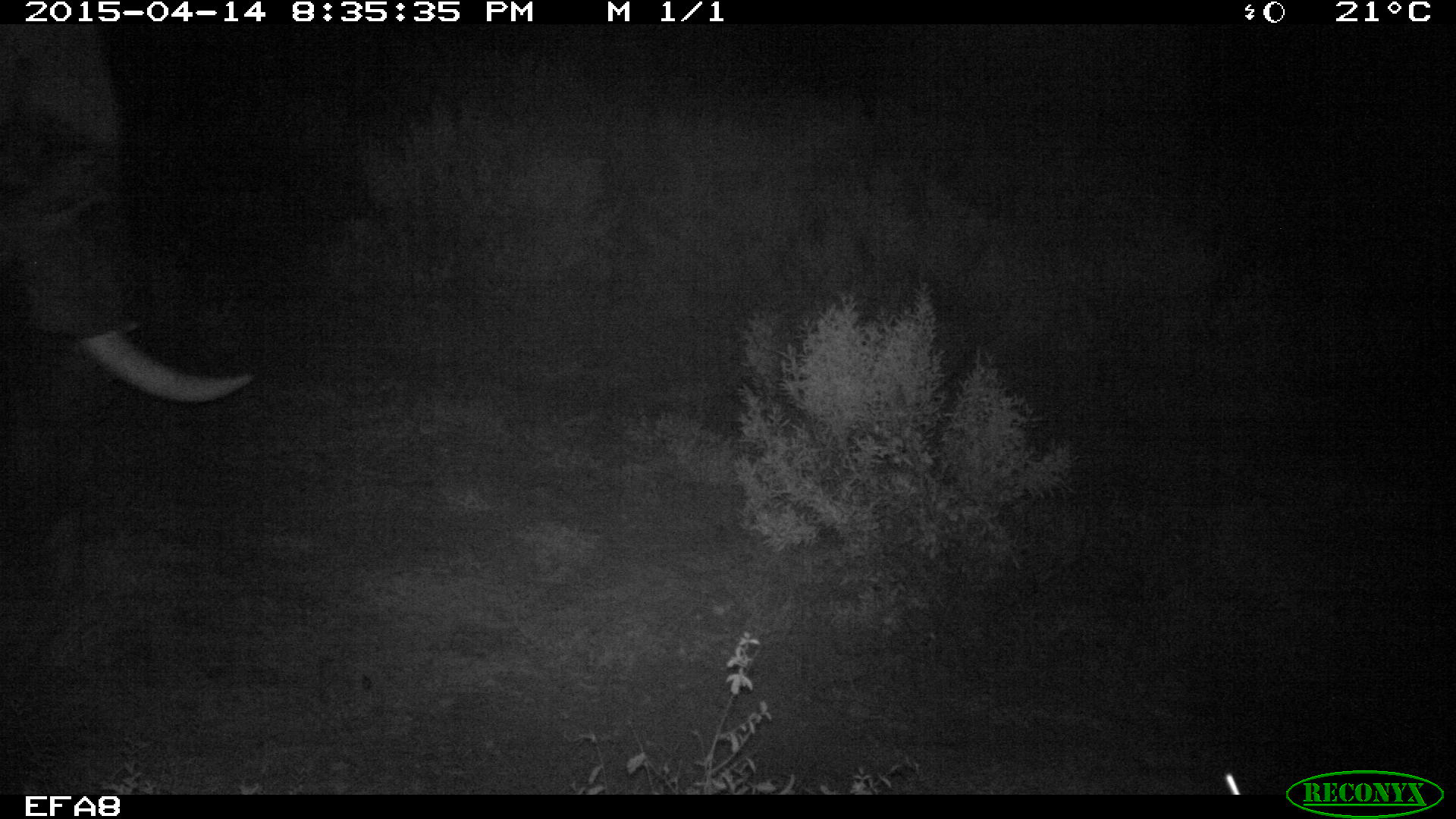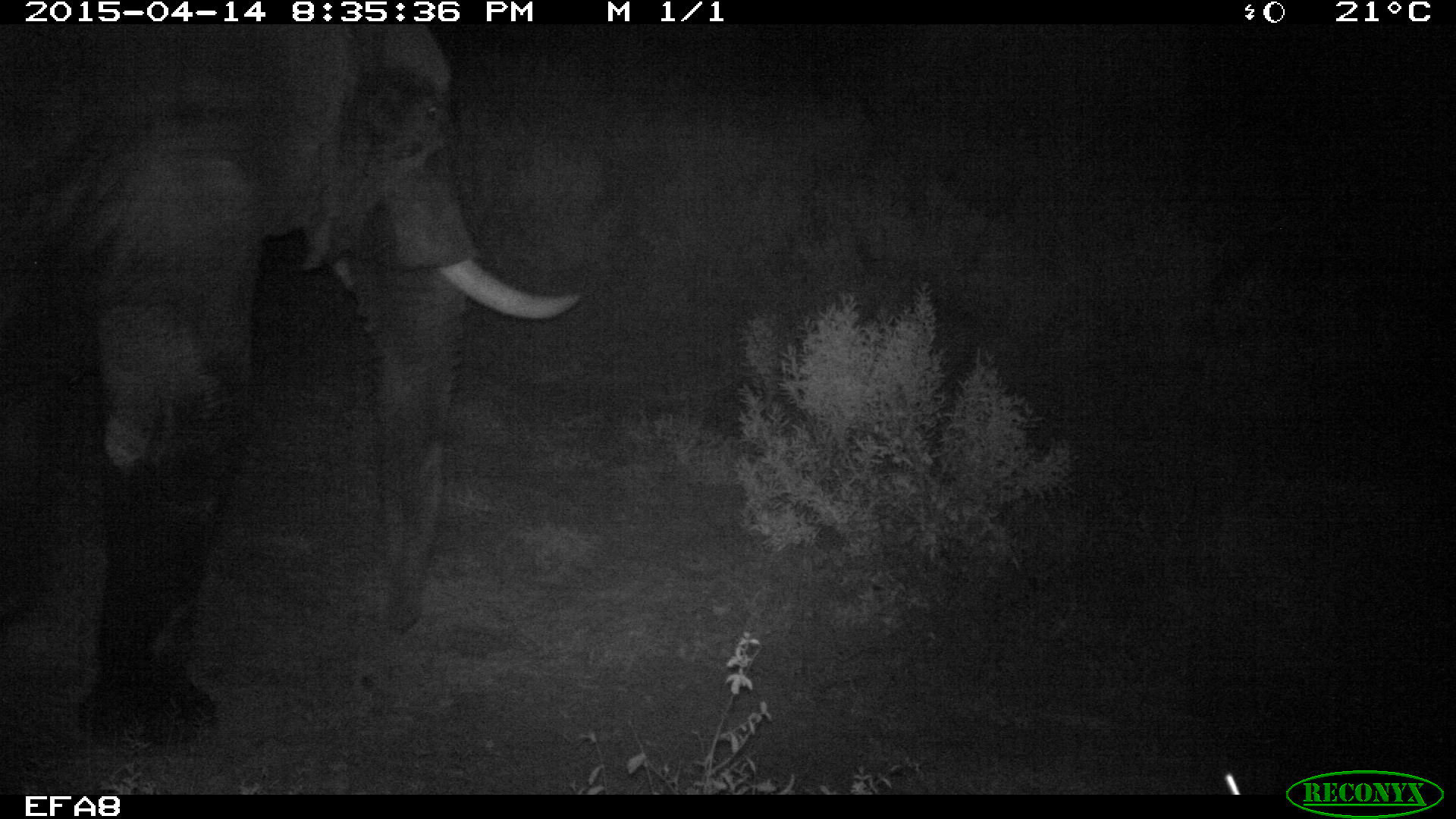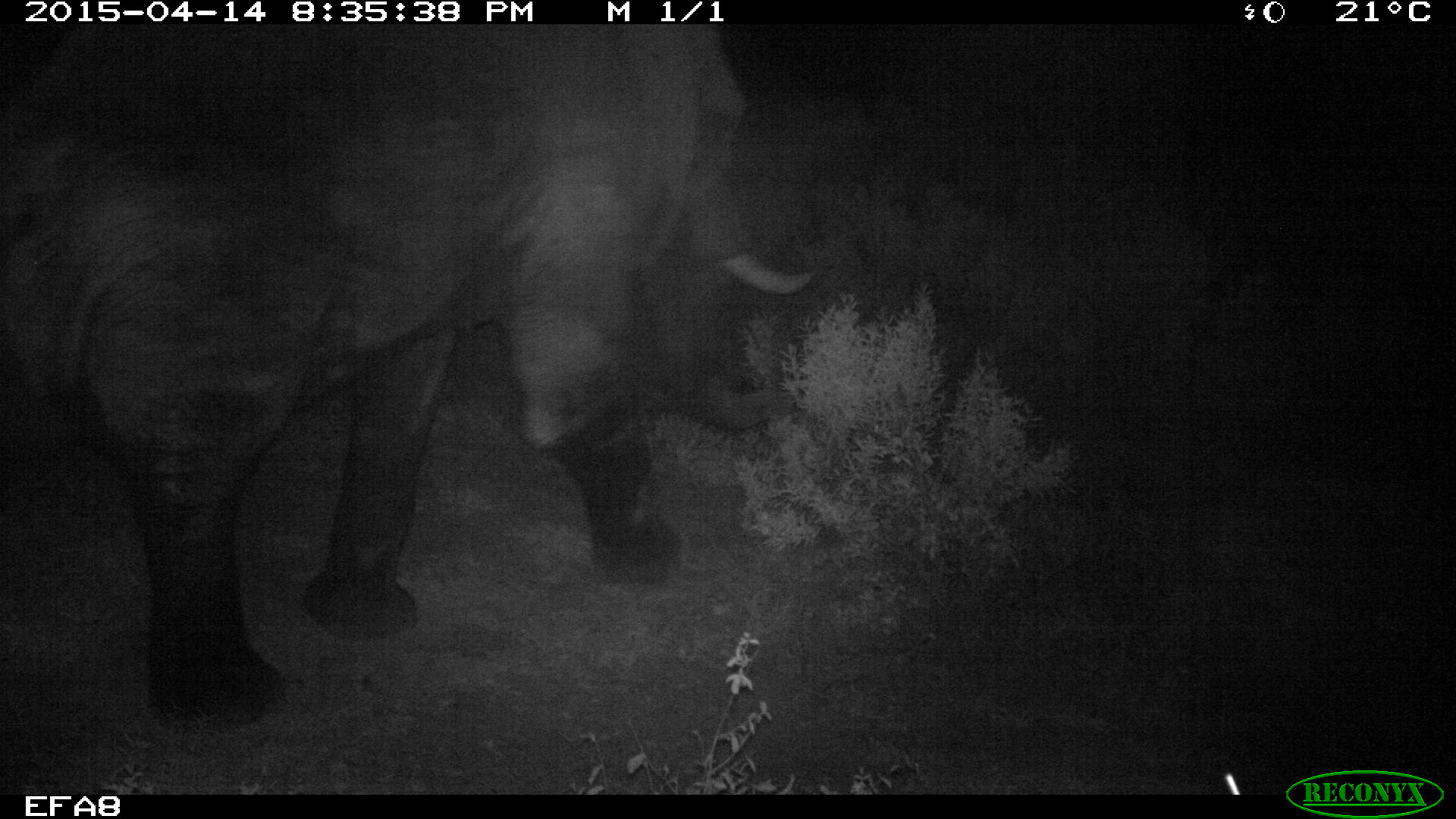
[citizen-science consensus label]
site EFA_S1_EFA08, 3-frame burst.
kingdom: Animalia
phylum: Chordata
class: Mammalia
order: Proboscidea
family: Elephantidae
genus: Loxodonta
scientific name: Loxodonta africana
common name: african bush elephant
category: elephant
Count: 1.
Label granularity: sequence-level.